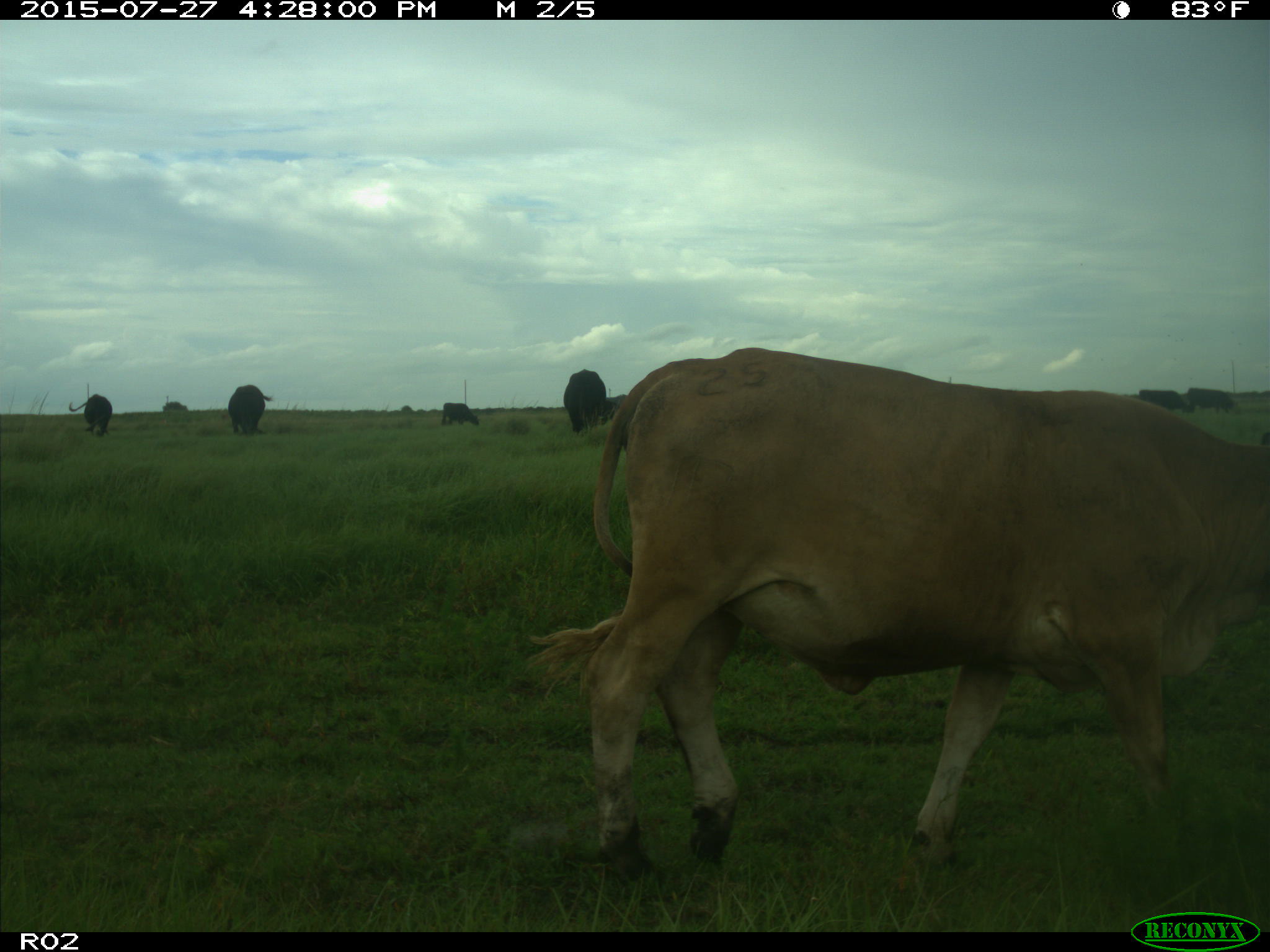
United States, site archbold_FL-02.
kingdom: Animalia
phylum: Chordata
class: Mammalia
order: Artiodactyla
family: Bovidae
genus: Bos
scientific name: Bos taurus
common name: domestic cow